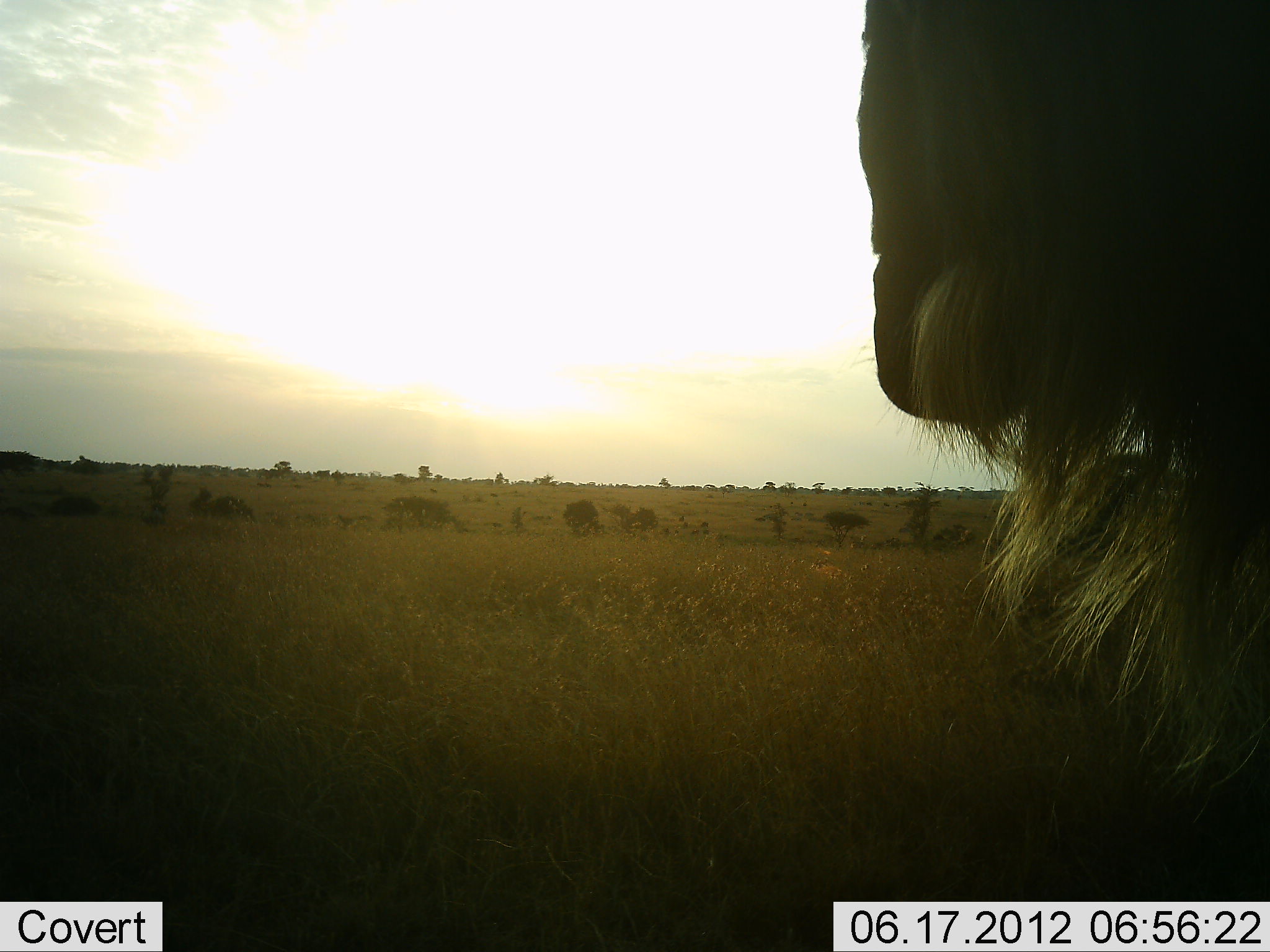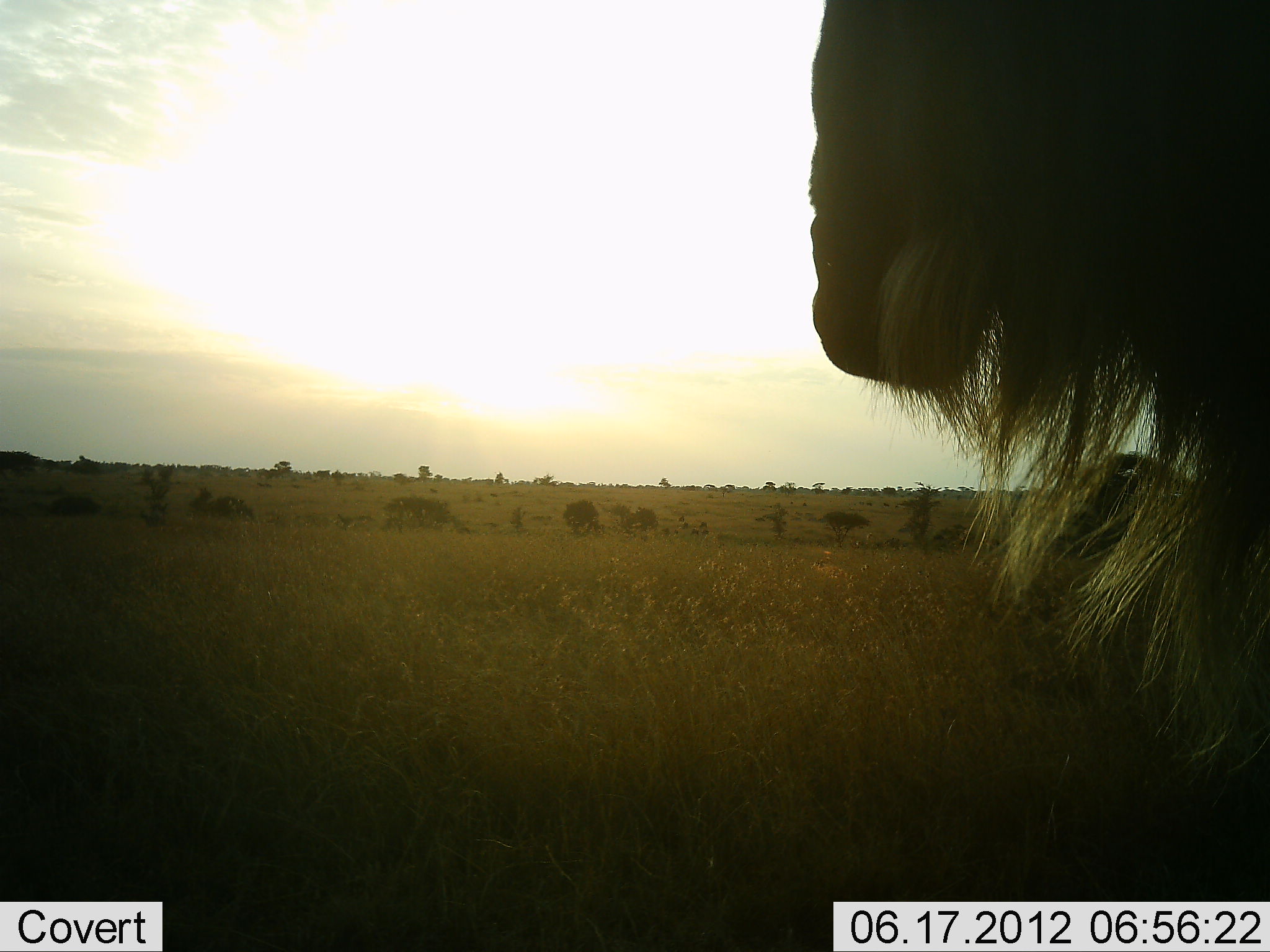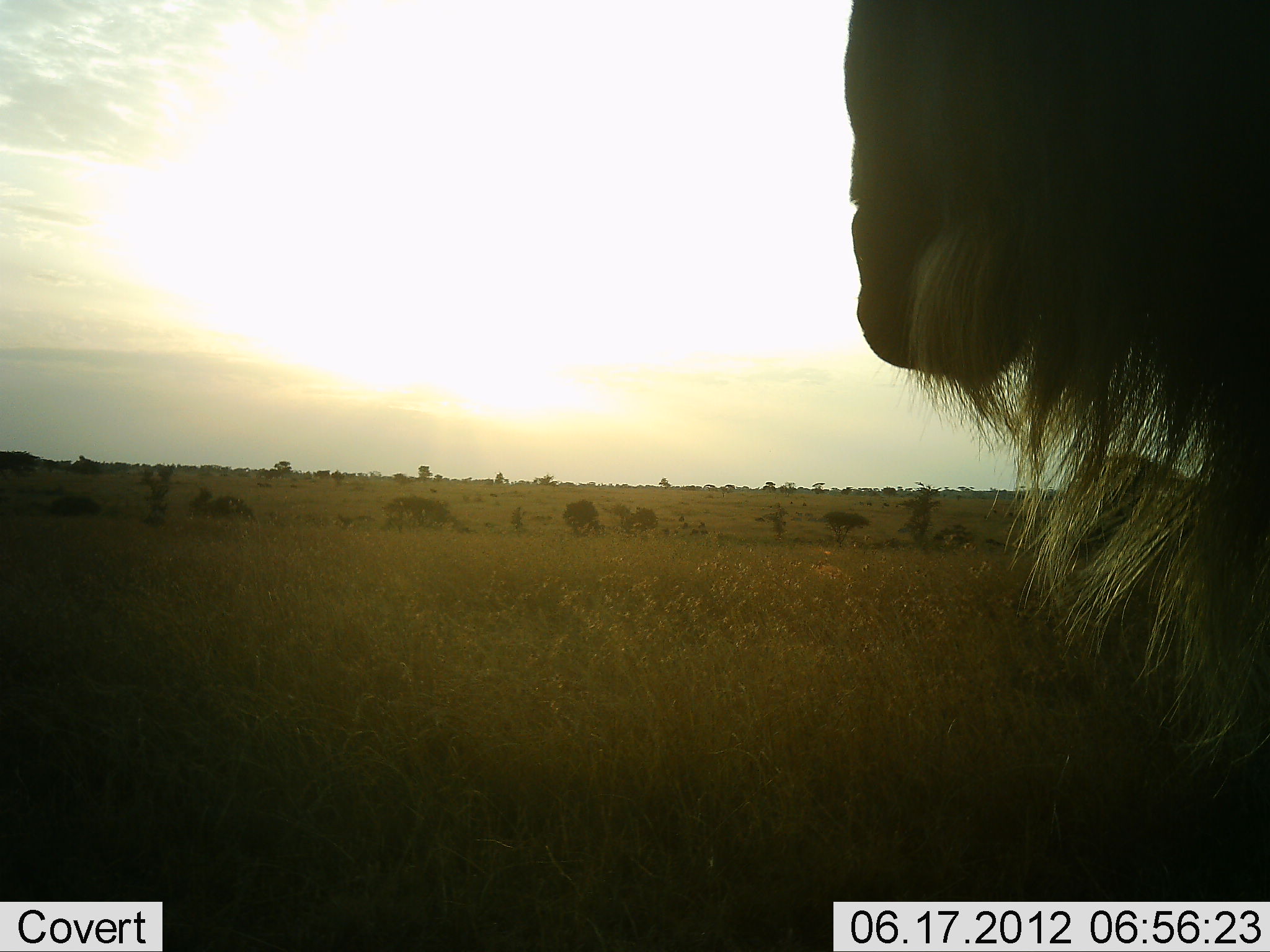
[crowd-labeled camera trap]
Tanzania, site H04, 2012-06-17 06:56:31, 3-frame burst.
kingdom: Animalia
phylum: Chordata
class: Mammalia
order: Artiodactyla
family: Bovidae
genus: Connochaetes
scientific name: Connochaetes taurinus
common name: blue wildebeest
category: wildebeest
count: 1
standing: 100%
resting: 0%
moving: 0%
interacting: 0%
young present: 0%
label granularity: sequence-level